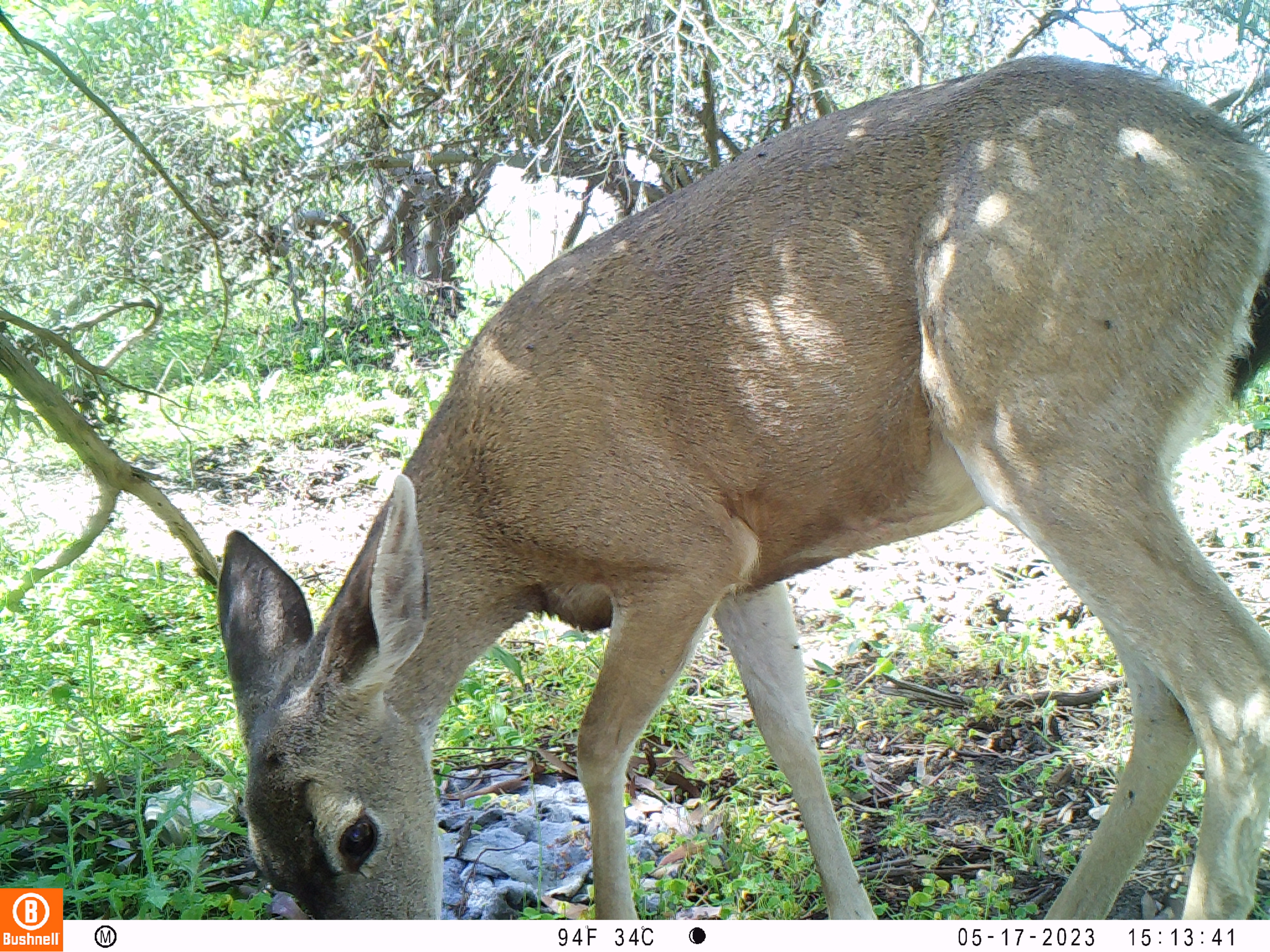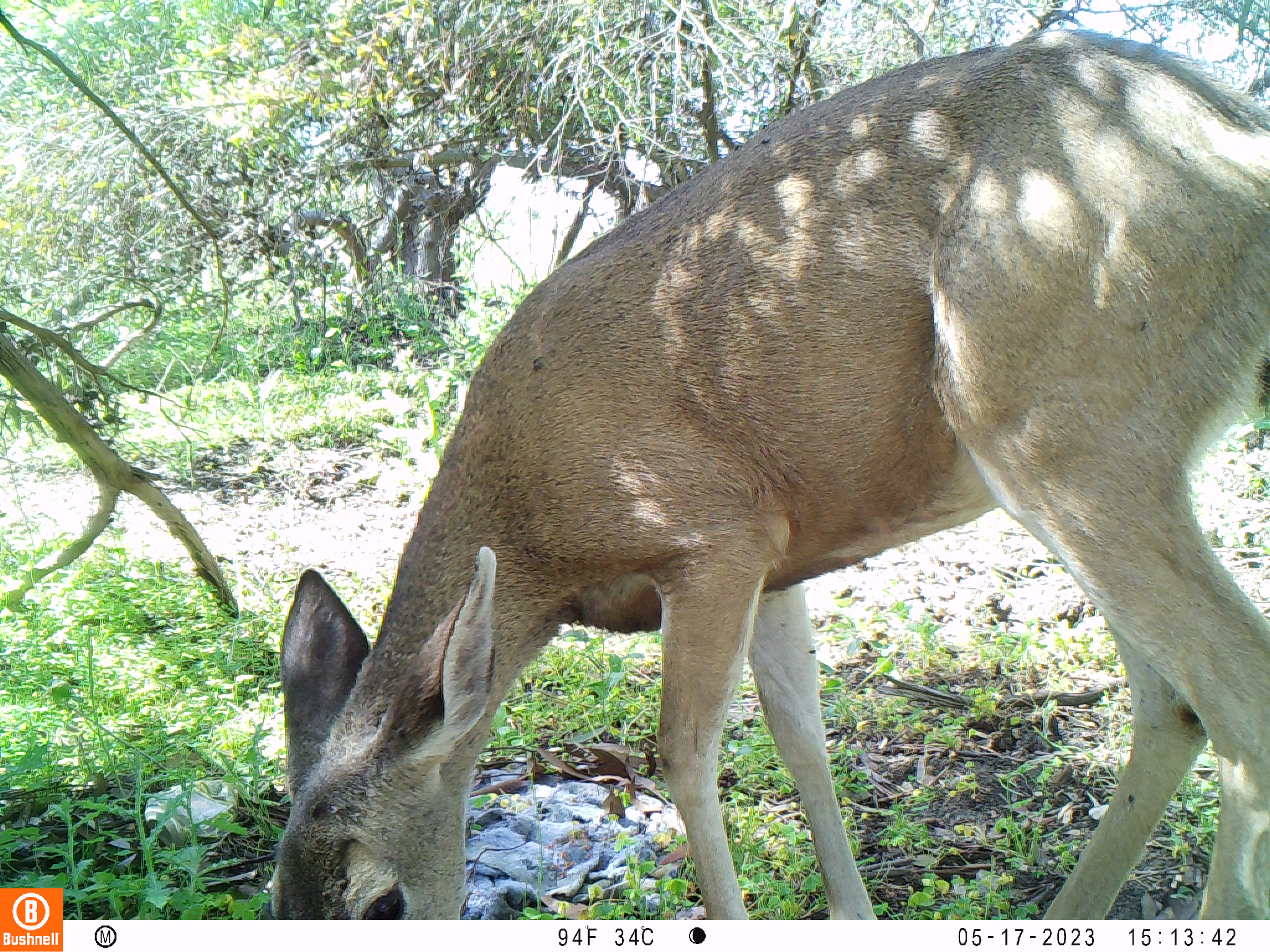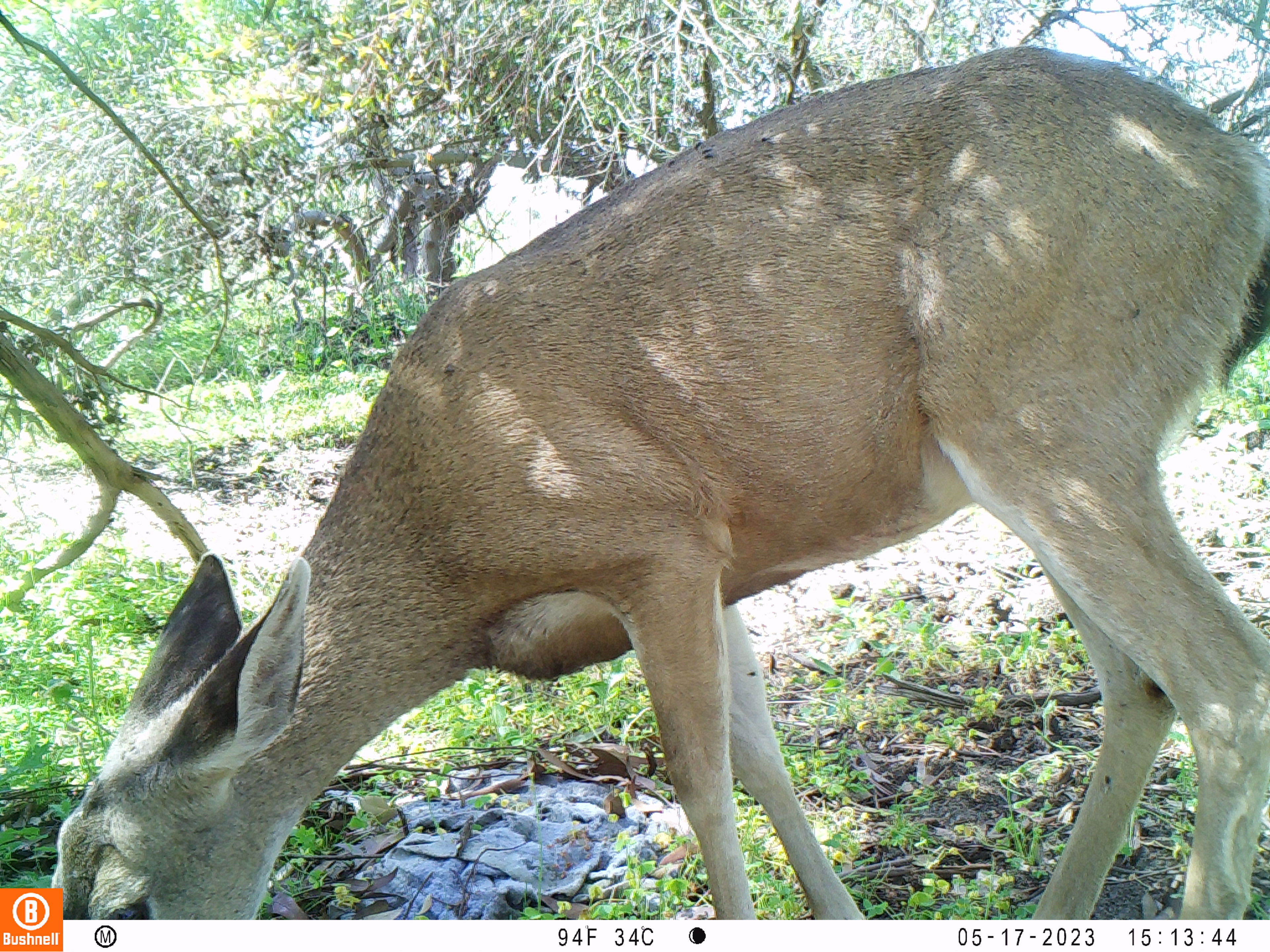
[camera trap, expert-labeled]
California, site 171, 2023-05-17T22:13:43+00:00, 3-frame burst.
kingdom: Animalia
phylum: Chordata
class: Mammalia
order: Artiodactyla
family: Cervidae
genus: Odocoileus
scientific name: Odocoileus hemionus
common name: mule deer